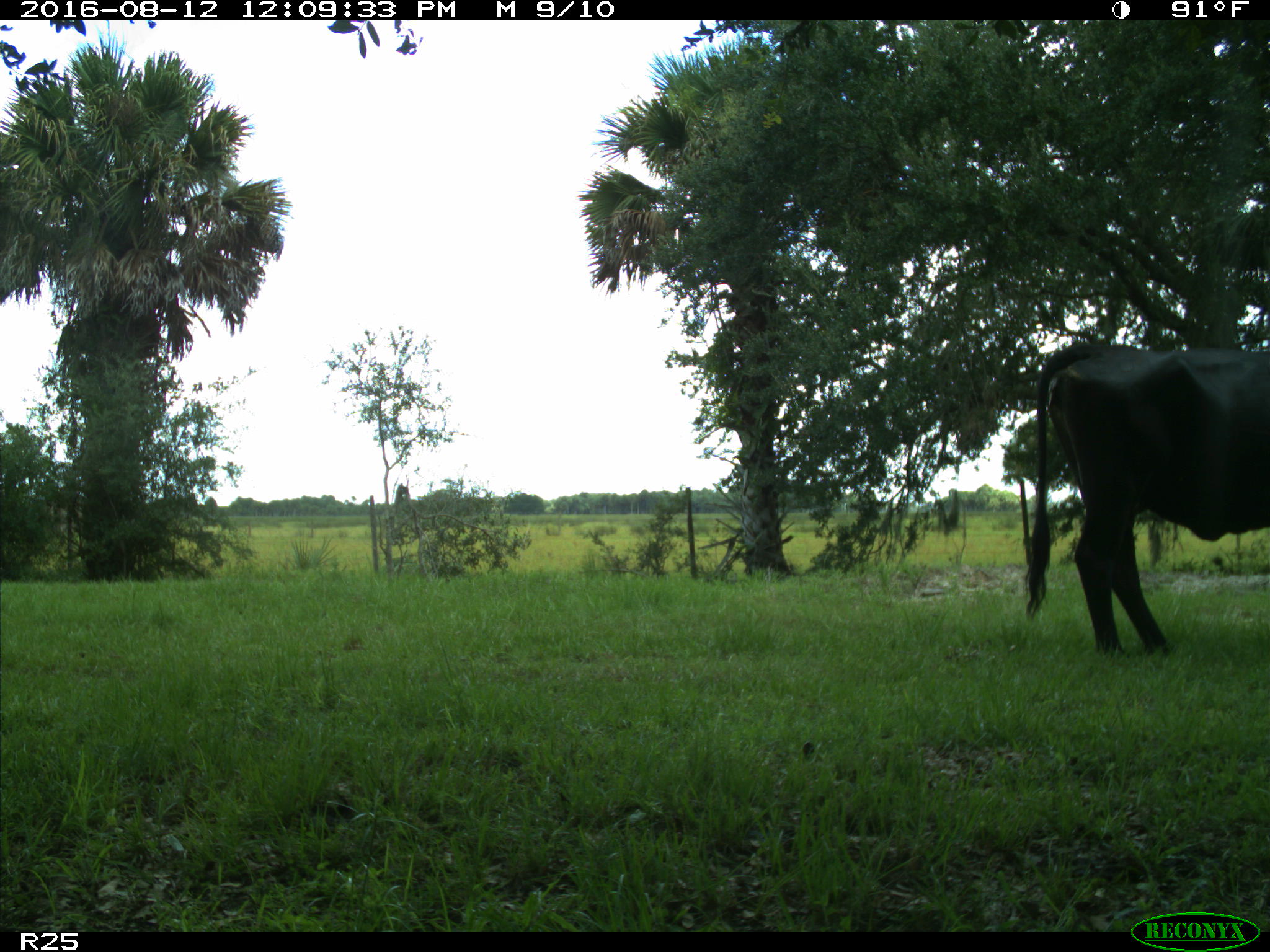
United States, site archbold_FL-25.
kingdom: Animalia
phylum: Chordata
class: Mammalia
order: Artiodactyla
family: Bovidae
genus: Bos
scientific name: Bos taurus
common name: domestic cow